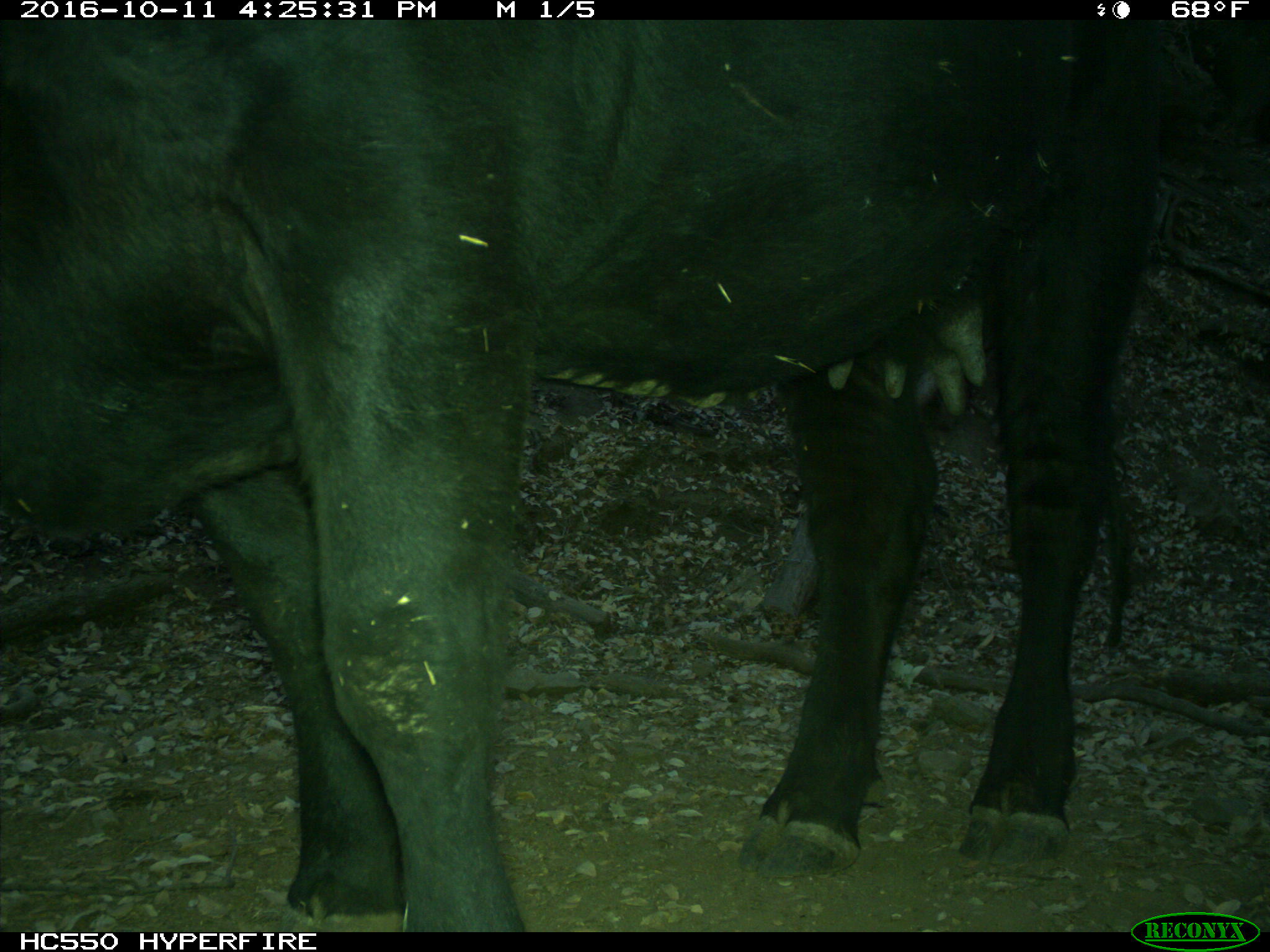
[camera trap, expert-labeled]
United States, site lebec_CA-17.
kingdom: Animalia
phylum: Chordata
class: Mammalia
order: Artiodactyla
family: Bovidae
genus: Bos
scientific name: Bos taurus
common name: domestic cow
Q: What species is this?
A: Bos taurus (domestic cow).